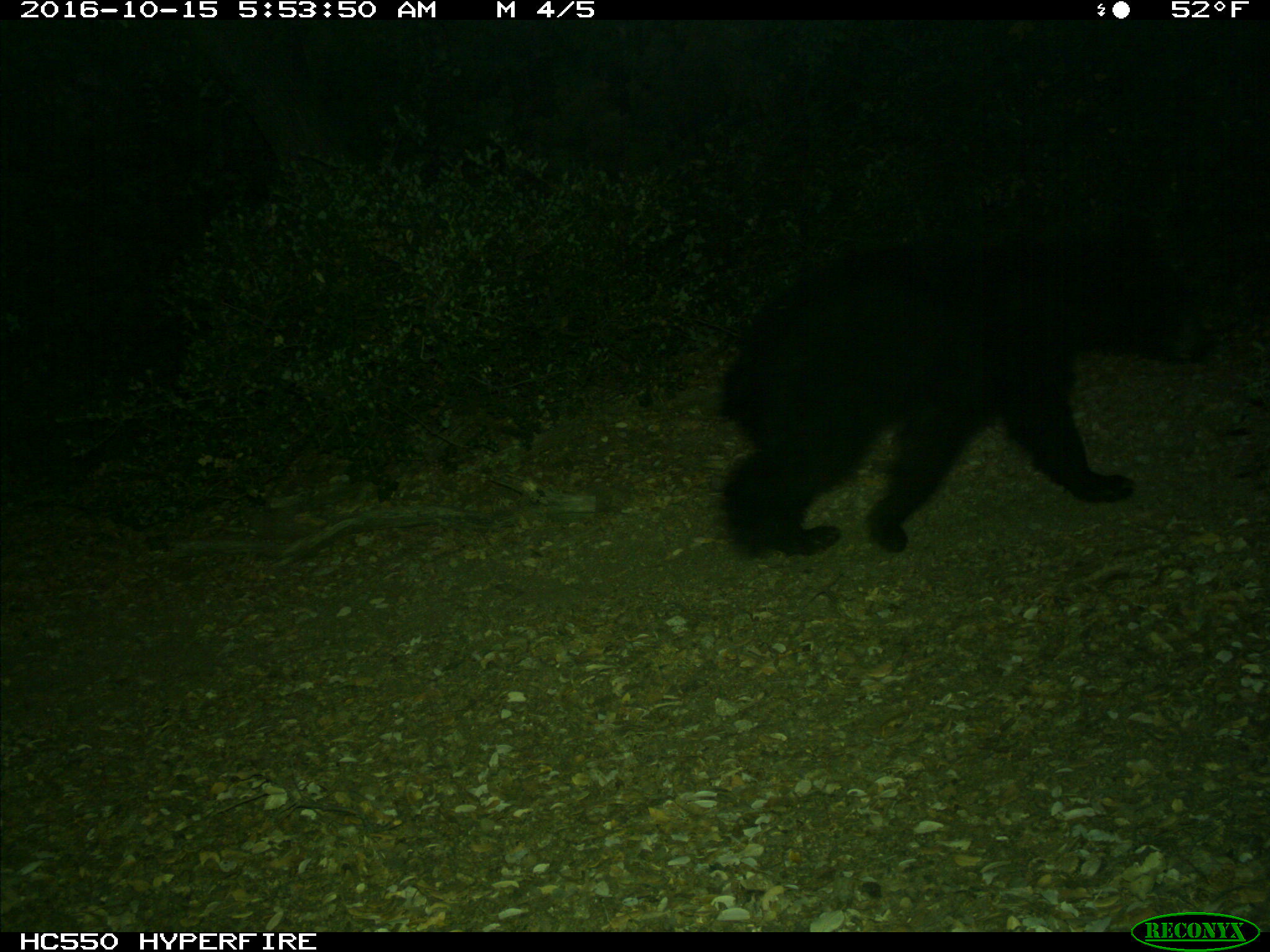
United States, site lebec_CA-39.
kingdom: Animalia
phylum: Chordata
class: Mammalia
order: Carnivora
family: Ursidae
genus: Ursus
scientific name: Ursus americanus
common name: american black bear